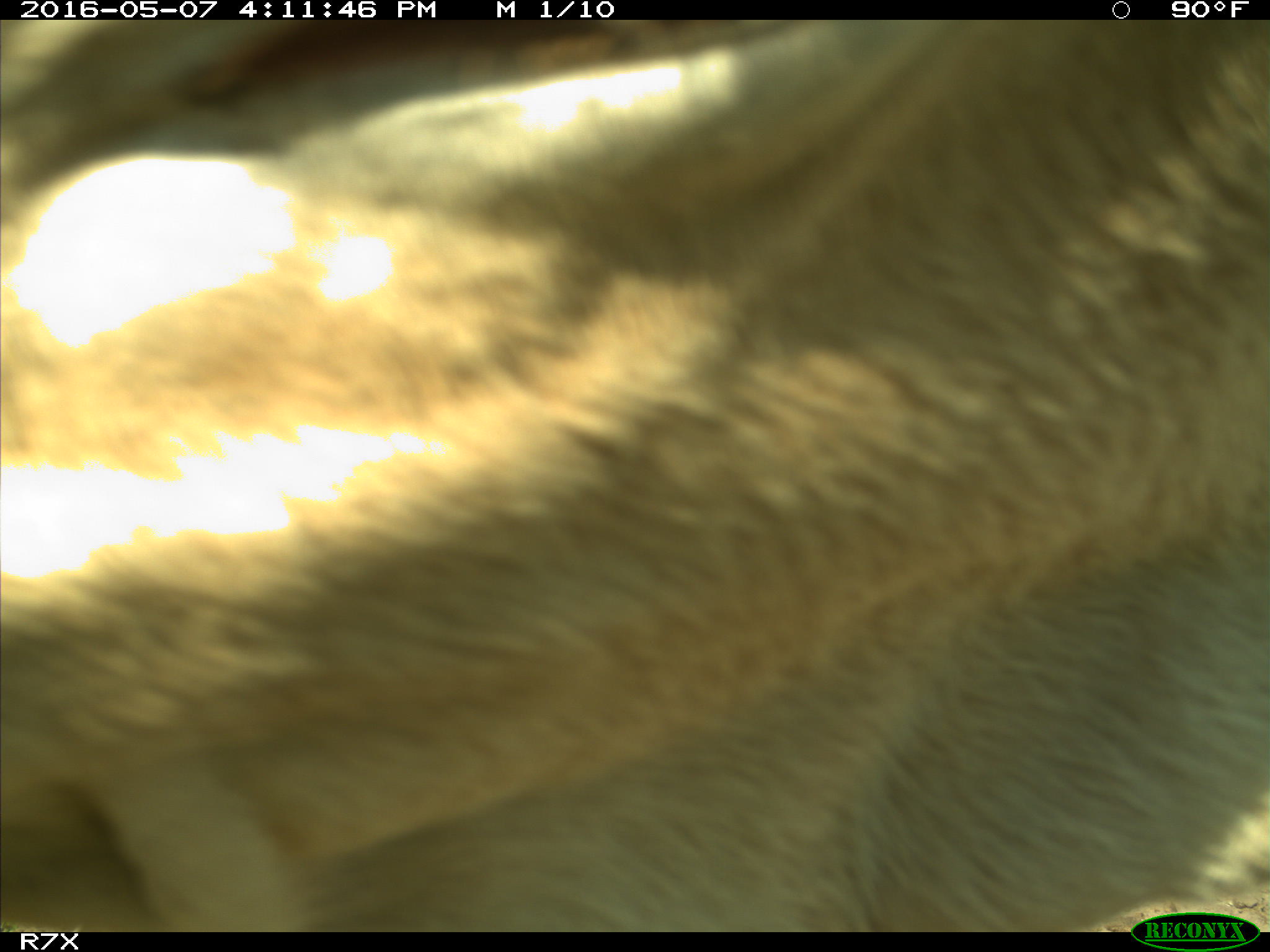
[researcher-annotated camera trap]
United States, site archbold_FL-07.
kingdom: Animalia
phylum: Chordata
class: Mammalia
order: Artiodactyla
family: Bovidae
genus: Bos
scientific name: Bos taurus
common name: domestic cow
Bos taurus (domestic cow).